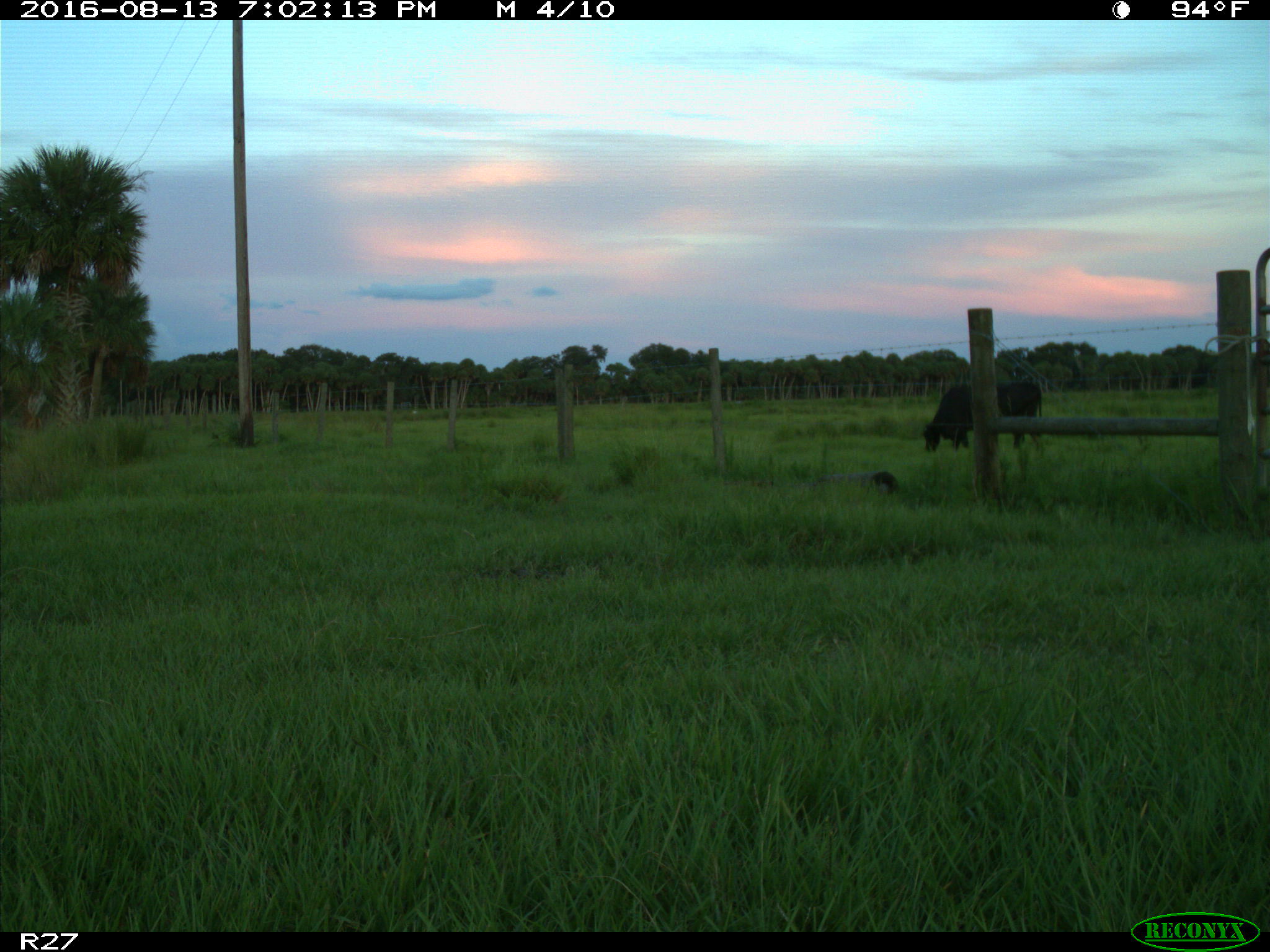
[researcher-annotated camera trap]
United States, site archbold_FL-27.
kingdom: Animalia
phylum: Chordata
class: Mammalia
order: Artiodactyla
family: Bovidae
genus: Bos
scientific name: Bos taurus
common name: domestic cow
Bos taurus (domestic cow).